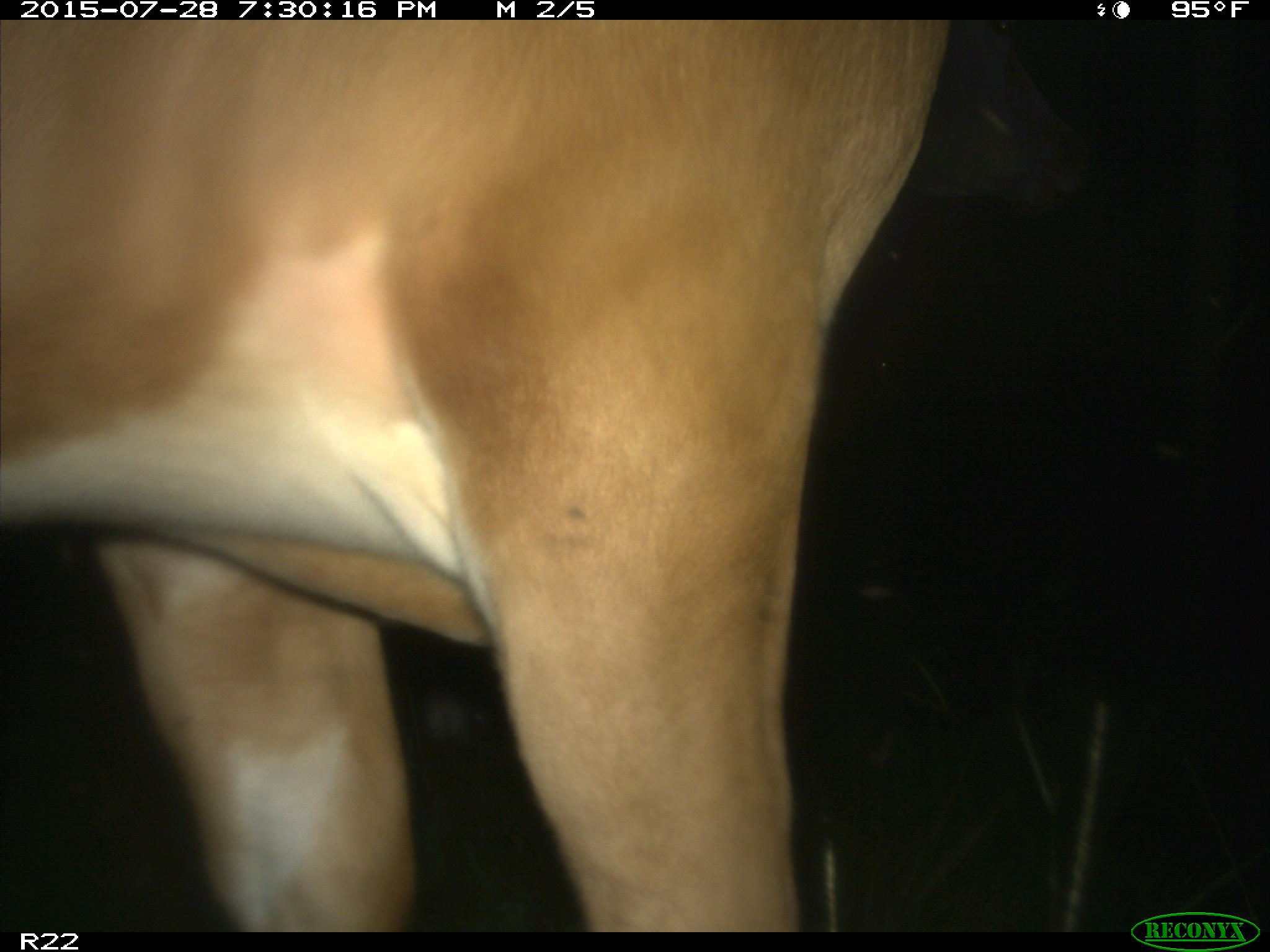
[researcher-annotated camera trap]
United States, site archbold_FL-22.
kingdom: Animalia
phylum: Chordata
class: Mammalia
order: Artiodactyla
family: Bovidae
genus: Bos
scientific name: Bos taurus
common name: domestic cow